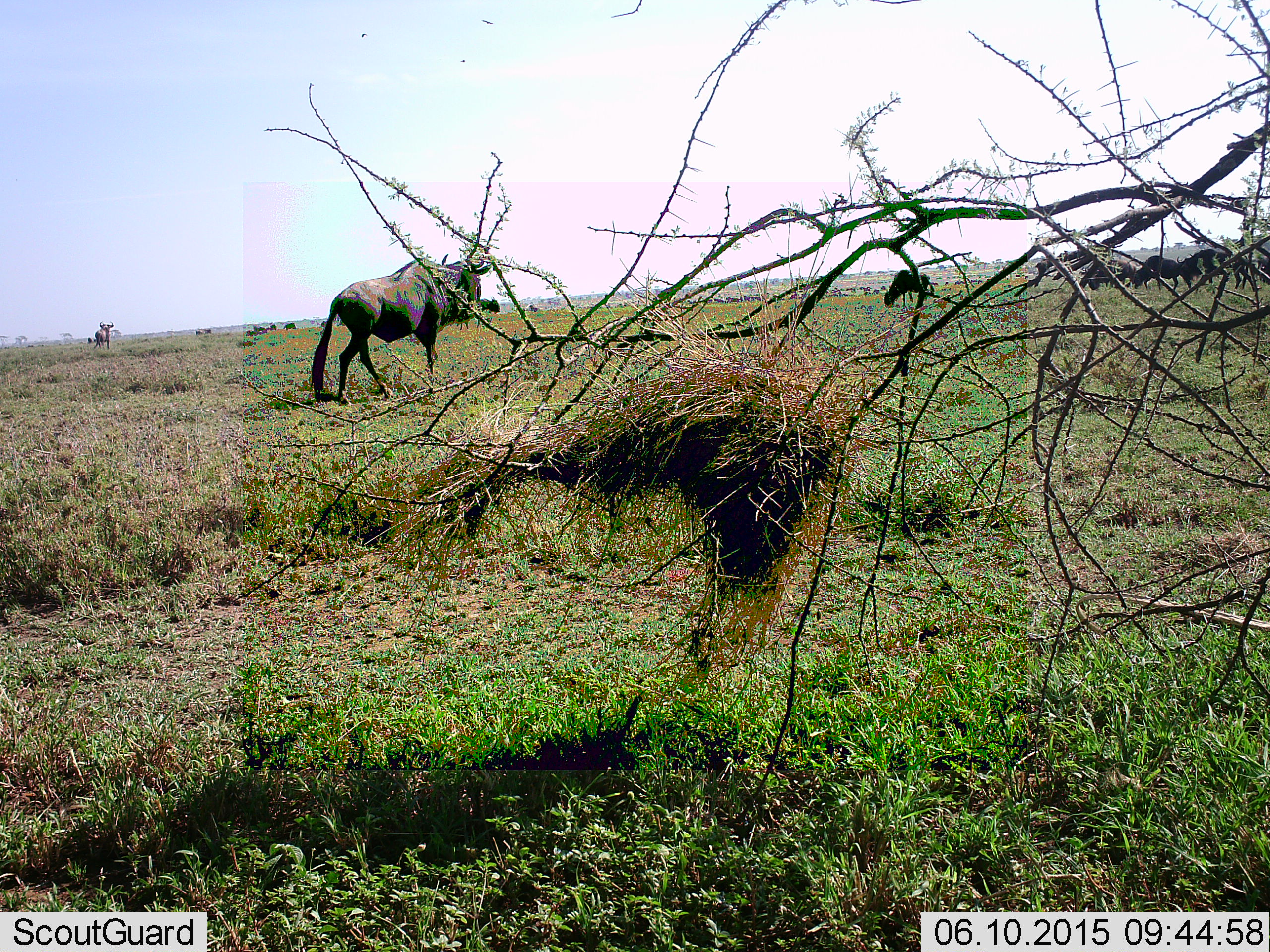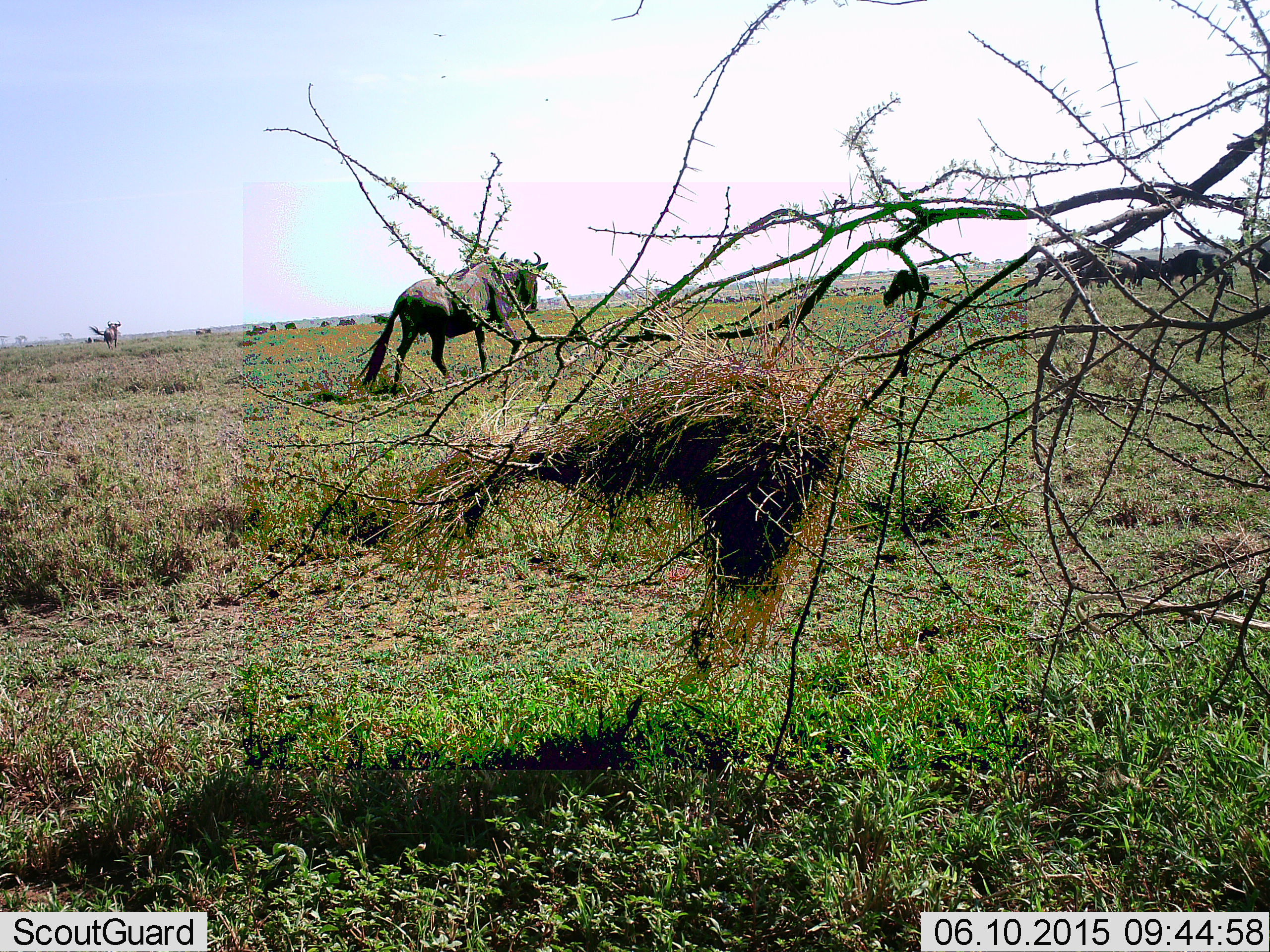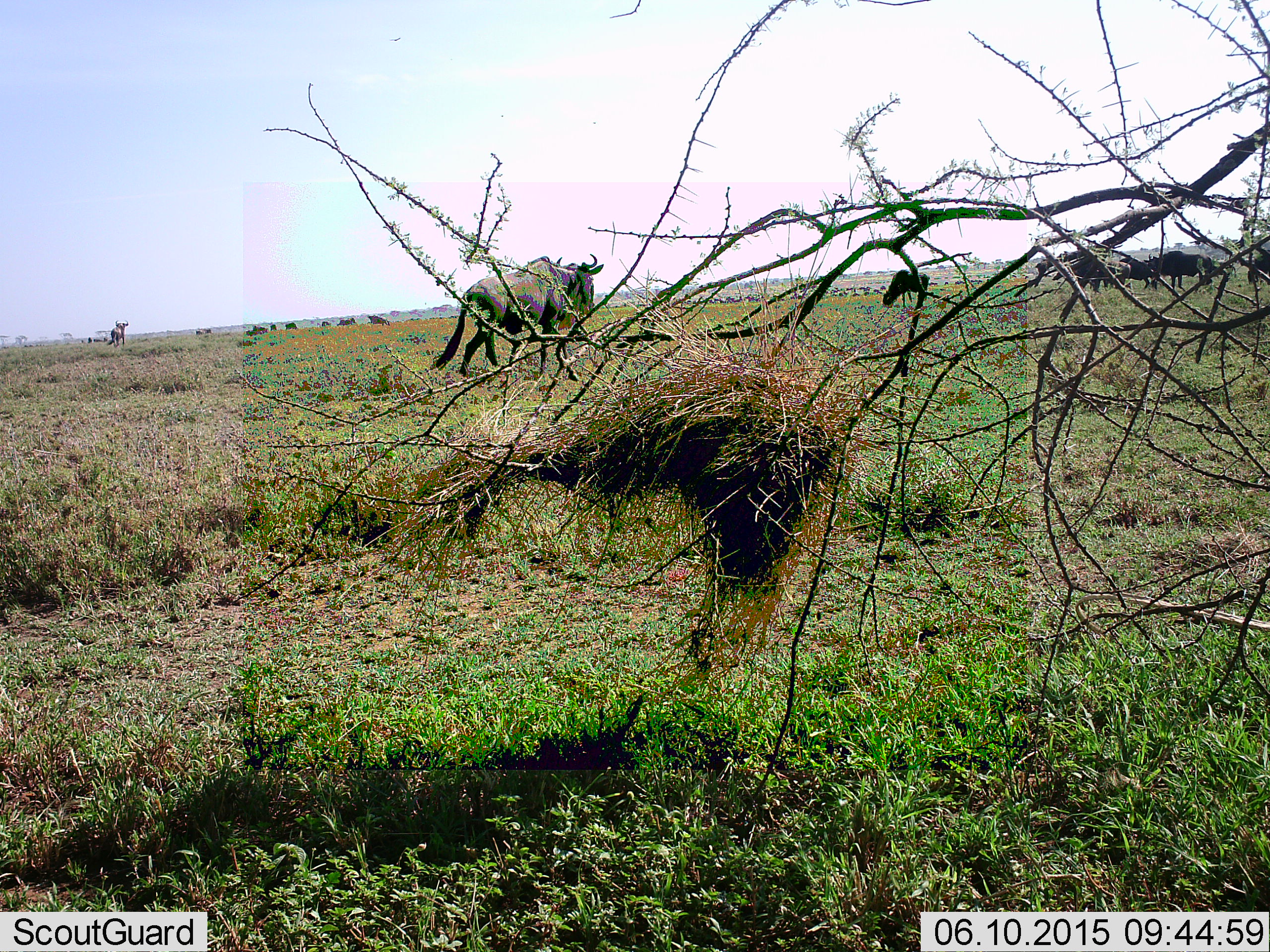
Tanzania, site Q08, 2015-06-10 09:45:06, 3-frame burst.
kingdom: Animalia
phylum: Chordata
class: Mammalia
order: Artiodactyla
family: Bovidae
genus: Connochaetes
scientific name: Connochaetes taurinus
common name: blue wildebeest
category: wildebeest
Wildebeest (blue wildebeest) (Connochaetes taurinus), count 9. Behavior (volunteer vote fractions): standing 30%, resting 0%, moving 90%, interacting 0%. Young present (vote fraction): 0%. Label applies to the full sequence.